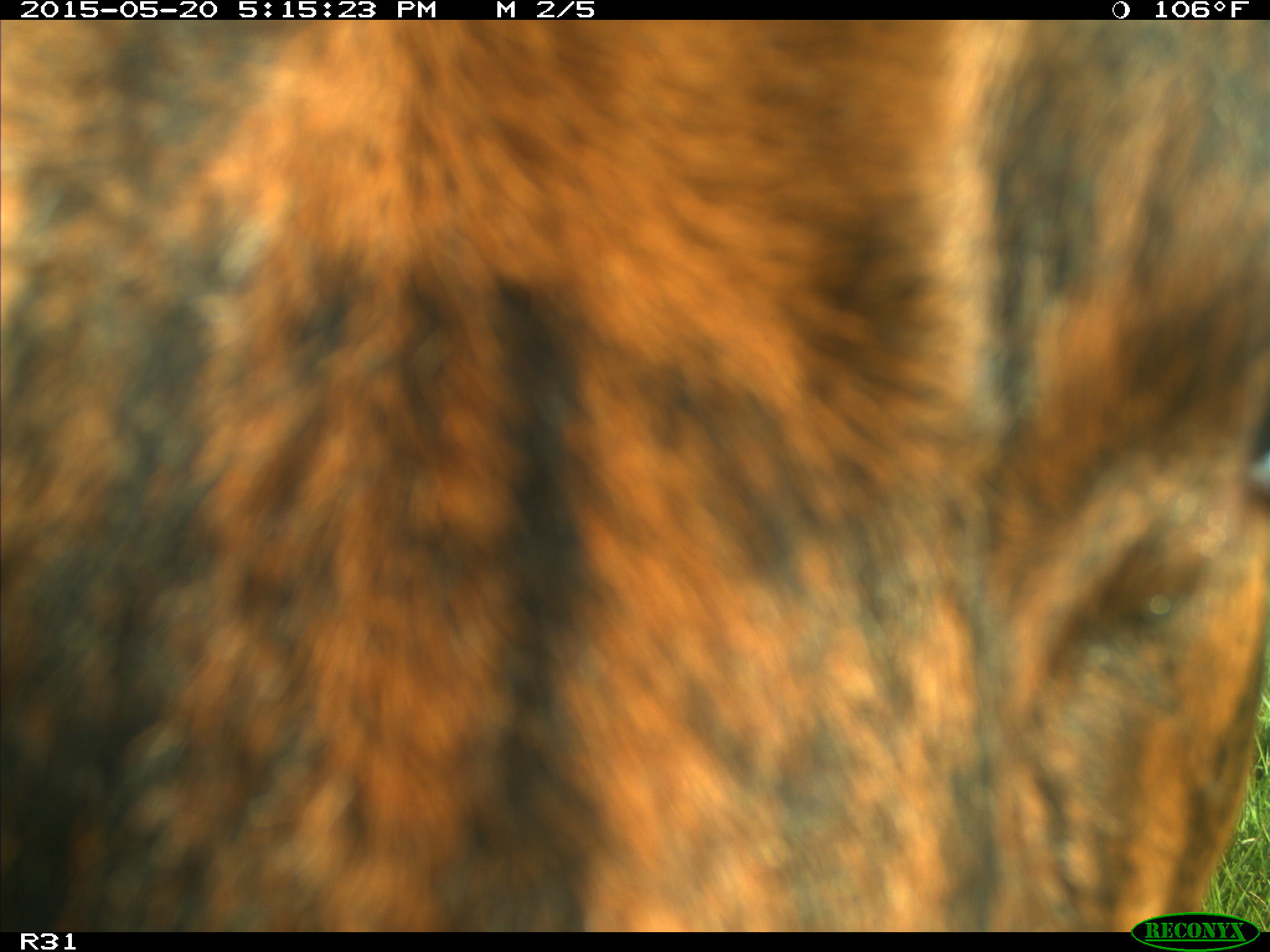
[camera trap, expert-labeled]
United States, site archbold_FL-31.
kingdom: Animalia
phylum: Chordata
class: Mammalia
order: Artiodactyla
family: Bovidae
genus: Bos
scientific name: Bos taurus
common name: domestic cow